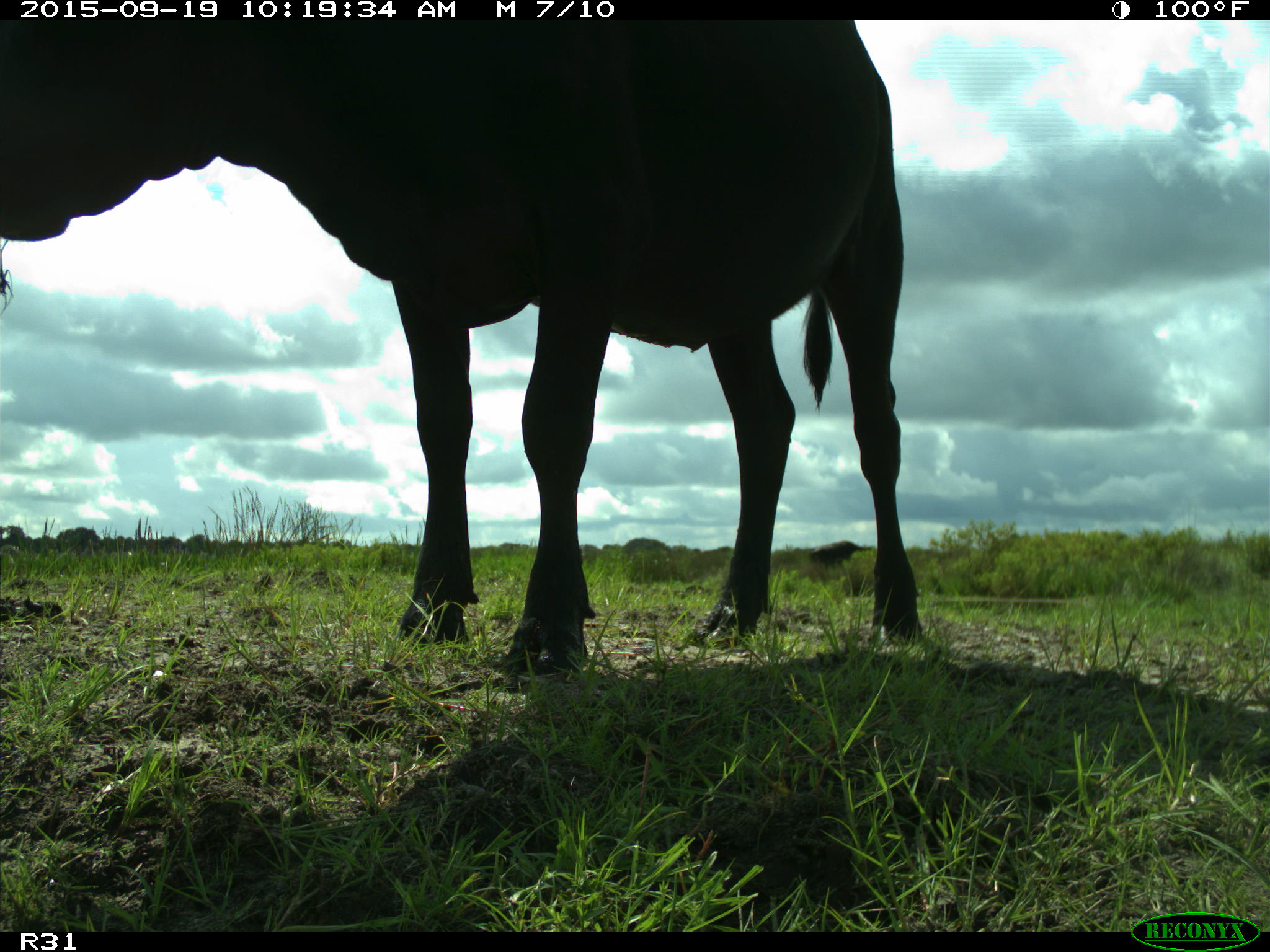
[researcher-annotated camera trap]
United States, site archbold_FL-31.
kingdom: Animalia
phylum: Chordata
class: Mammalia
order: Artiodactyla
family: Bovidae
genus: Bos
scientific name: Bos taurus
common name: domestic cow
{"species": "Bos taurus (domestic cow)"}